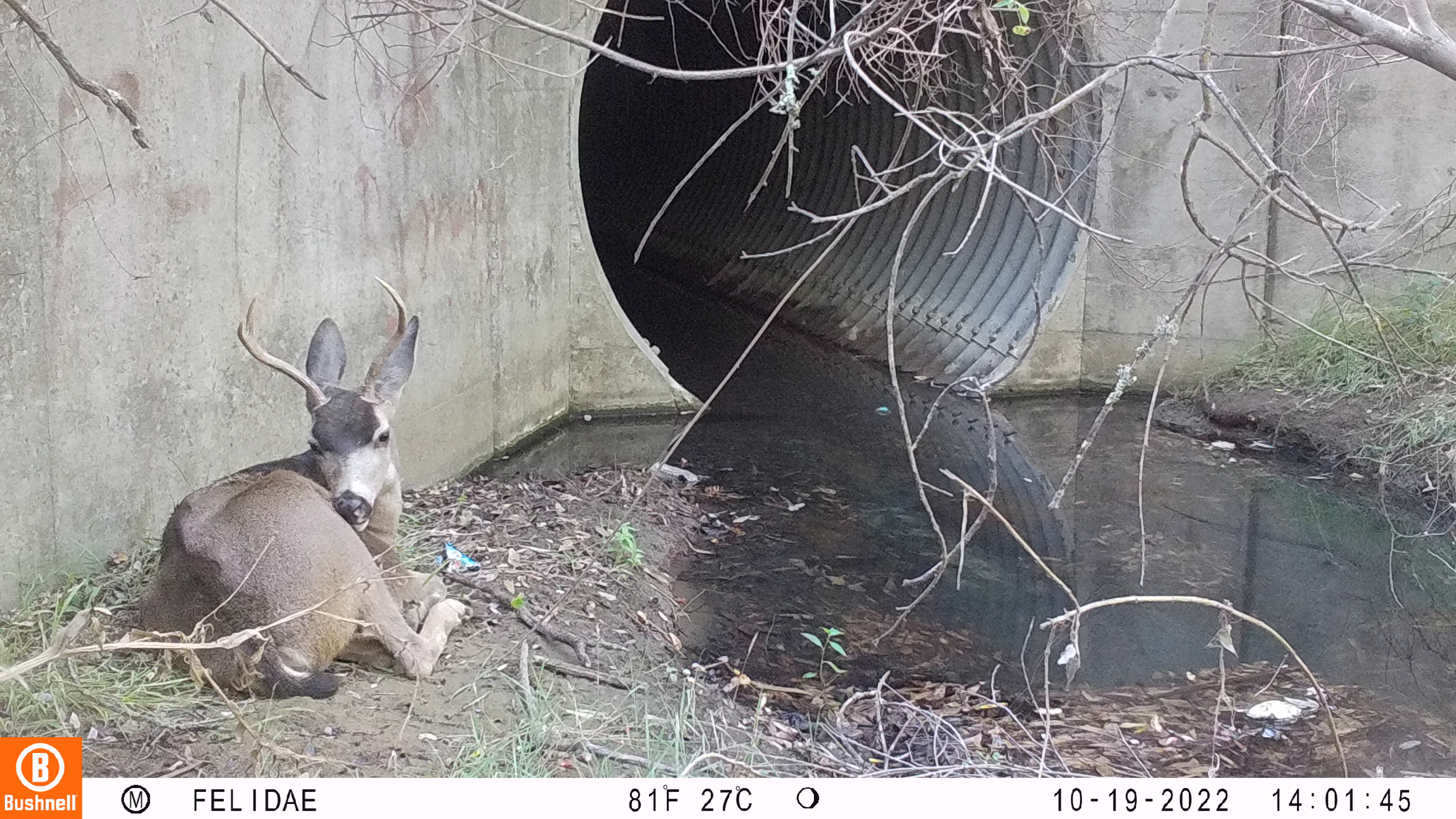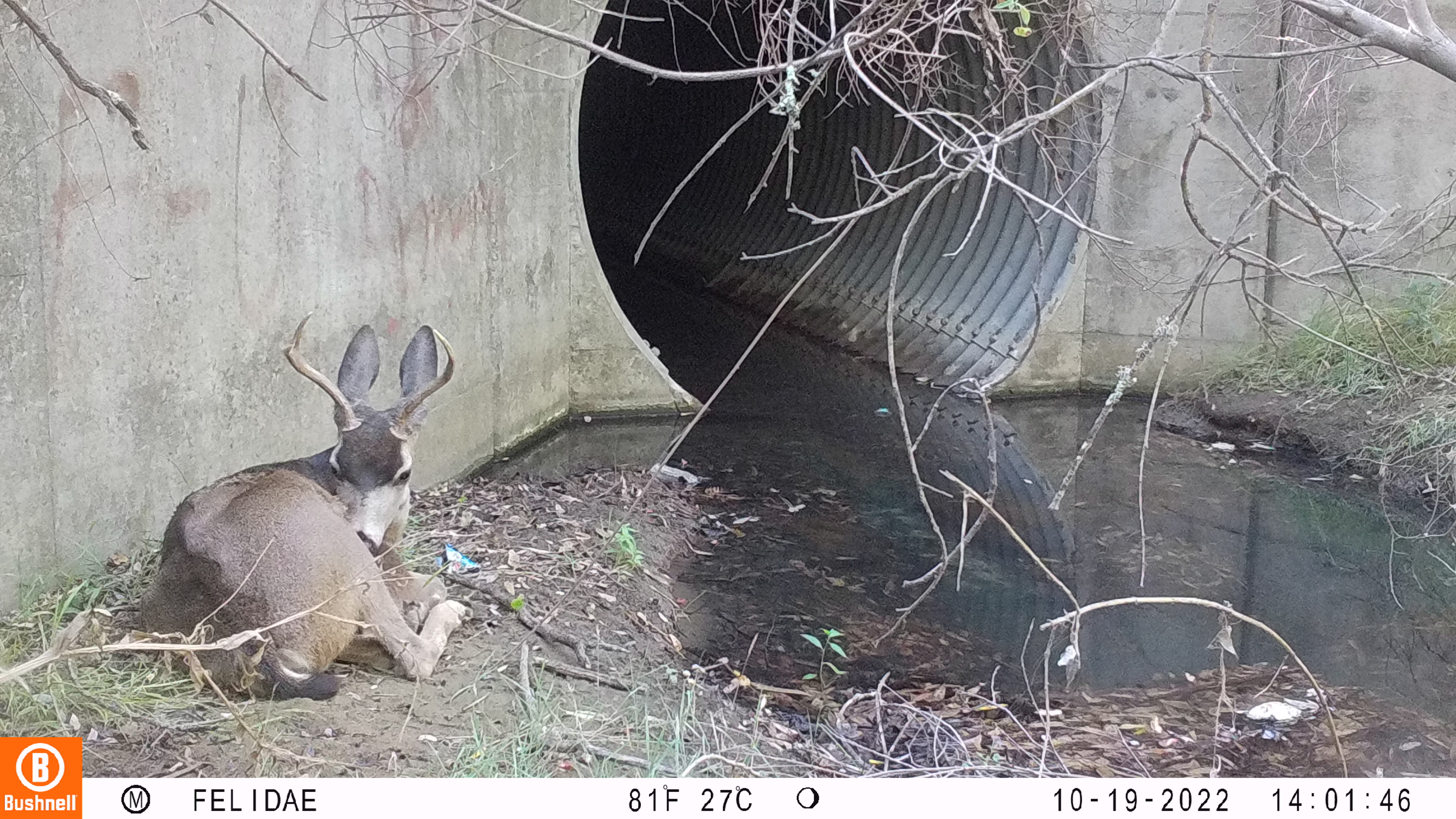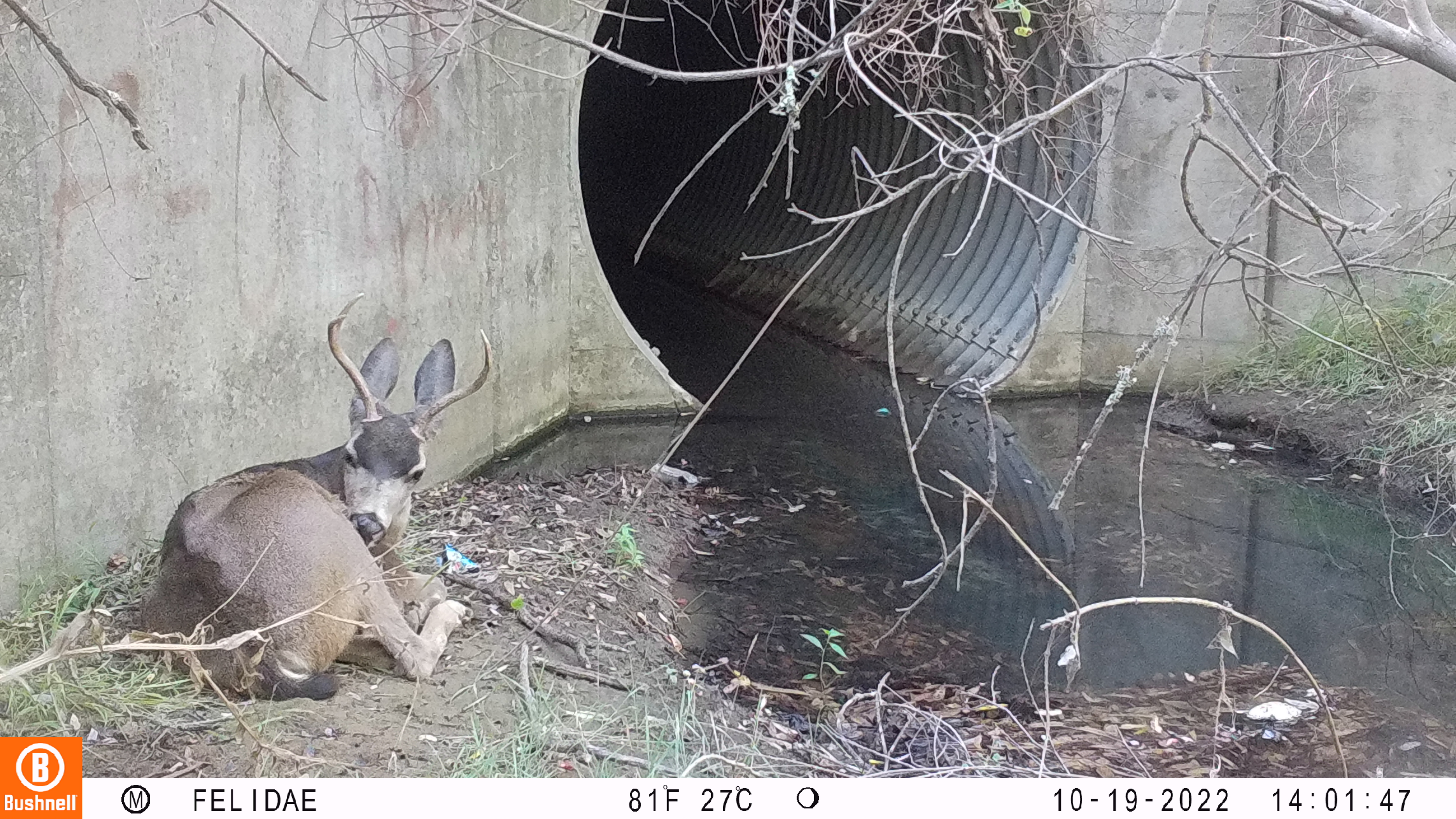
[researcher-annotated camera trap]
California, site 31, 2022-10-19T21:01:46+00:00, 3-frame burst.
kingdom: Animalia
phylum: Chordata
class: Mammalia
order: Artiodactyla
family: Cervidae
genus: Odocoileus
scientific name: Odocoileus hemionus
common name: mule deer